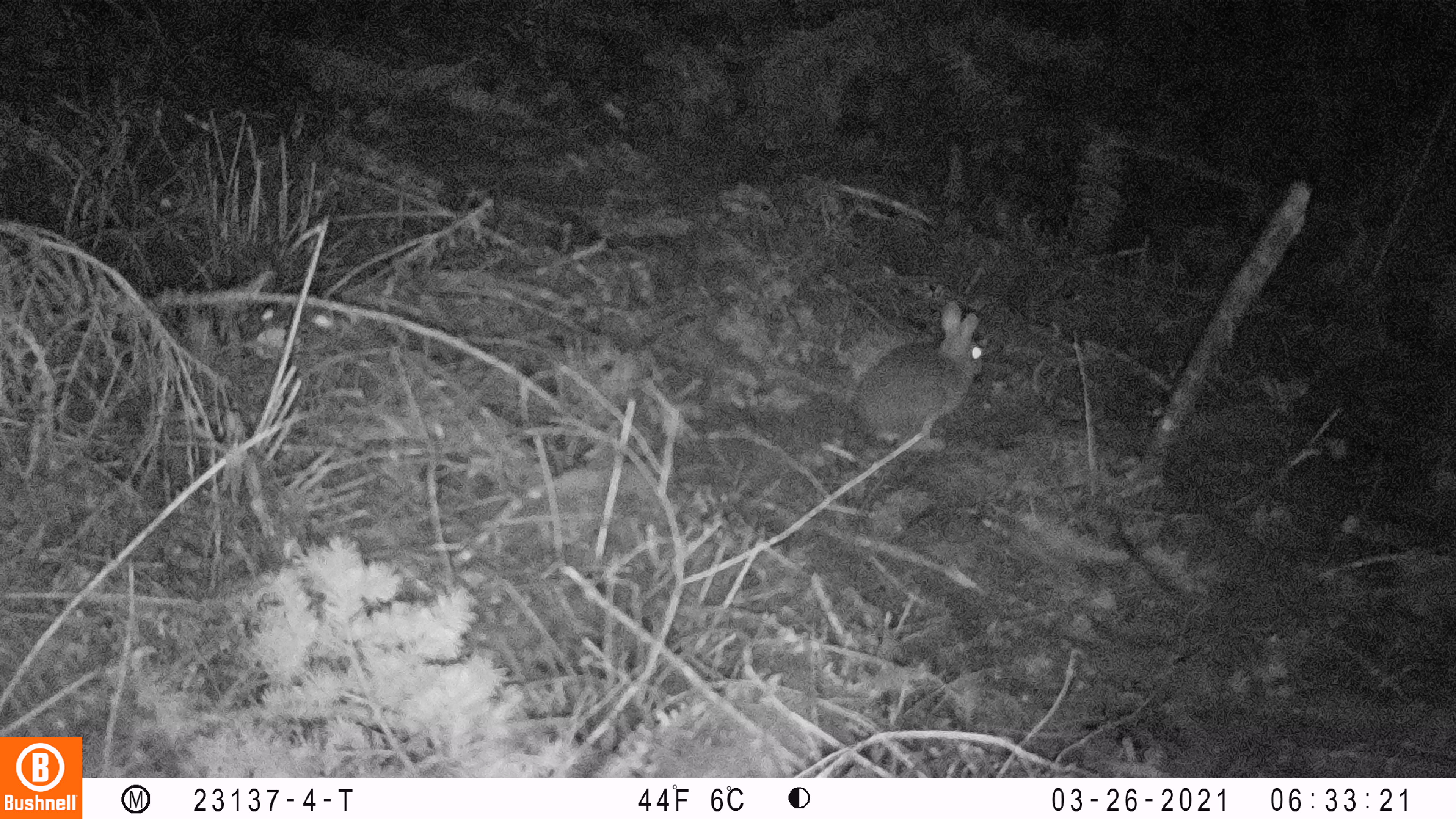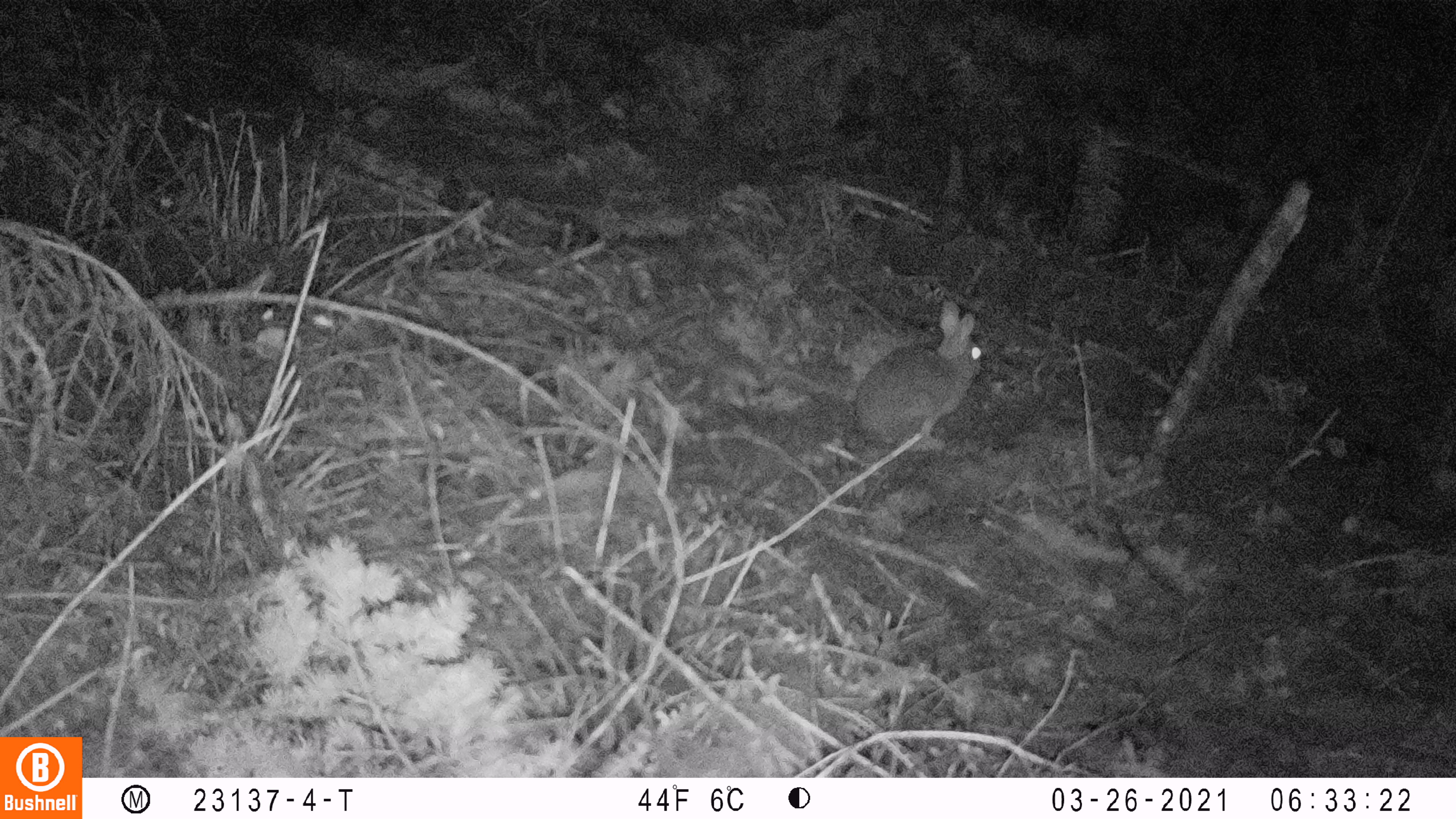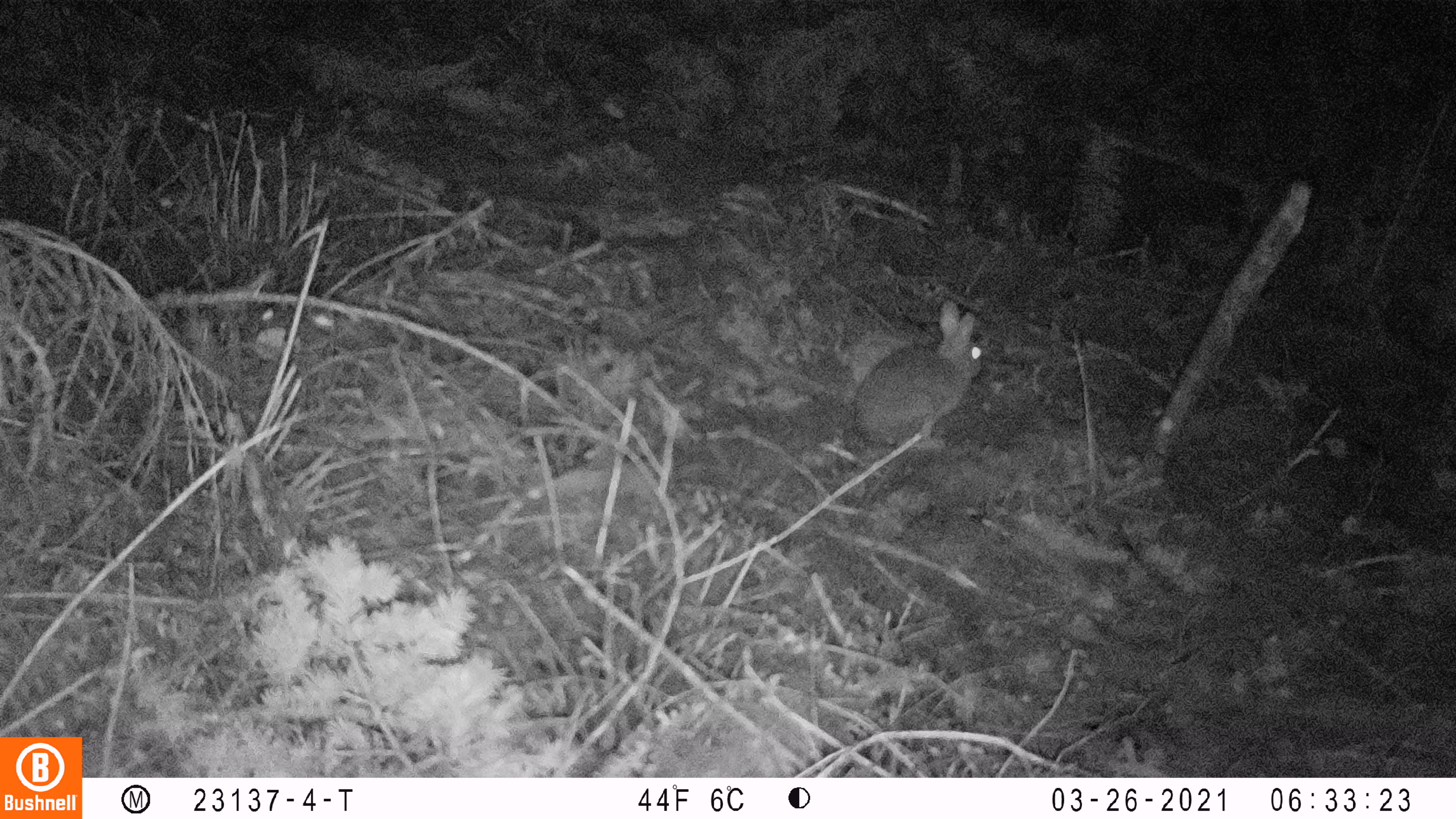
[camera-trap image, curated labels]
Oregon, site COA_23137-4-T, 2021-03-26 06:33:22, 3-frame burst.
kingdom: Animalia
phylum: Chordata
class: Mammalia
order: Lagomorpha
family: Leporidae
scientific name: Leporidae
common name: hares and rabbits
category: leporidae family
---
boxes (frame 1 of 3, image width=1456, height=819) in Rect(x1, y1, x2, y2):
leporidae family: Rect(847, 299, 992, 452)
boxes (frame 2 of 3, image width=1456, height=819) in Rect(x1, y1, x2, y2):
leporidae family: Rect(850, 306, 991, 450)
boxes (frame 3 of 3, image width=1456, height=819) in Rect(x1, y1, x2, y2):
leporidae family: Rect(849, 290, 994, 450)